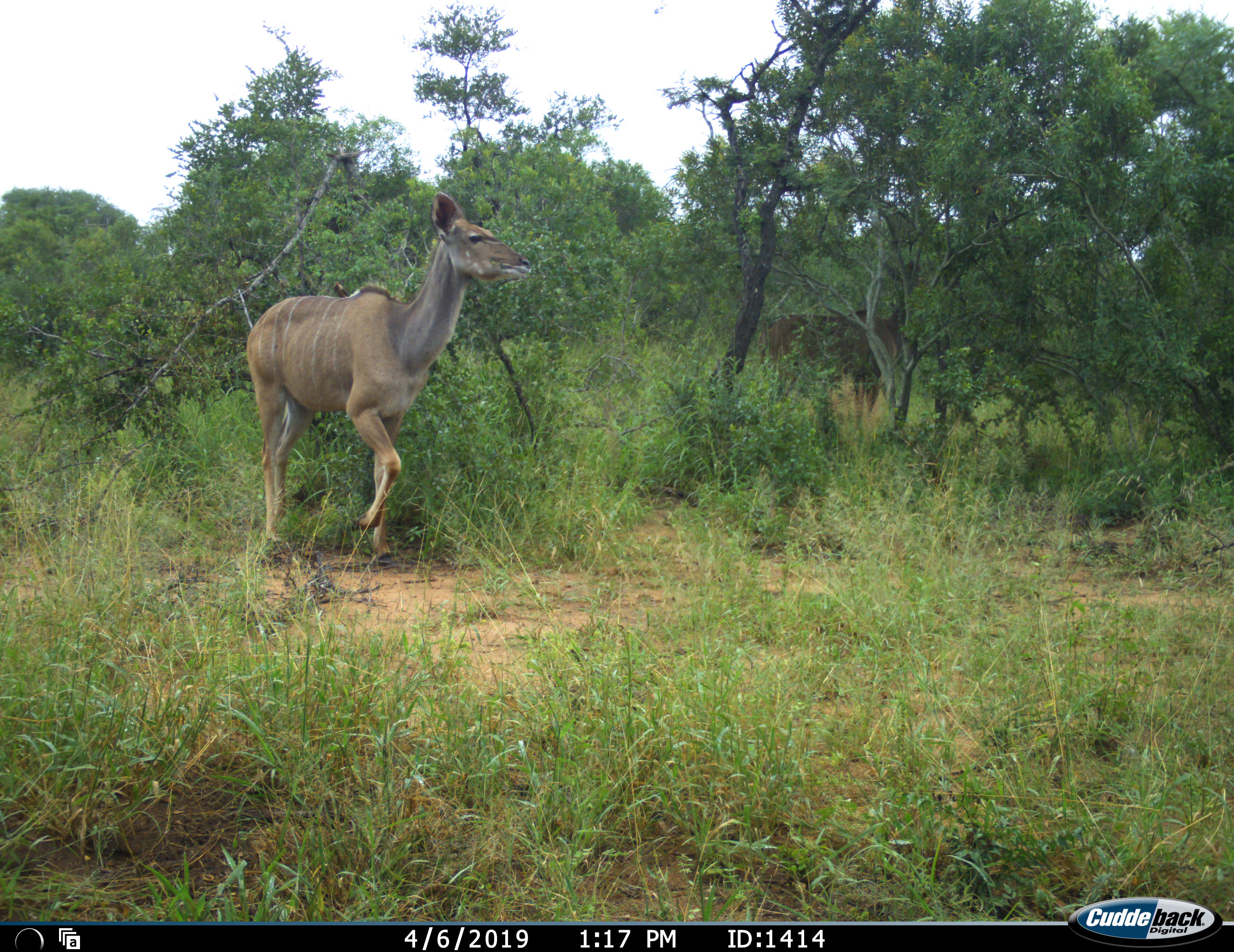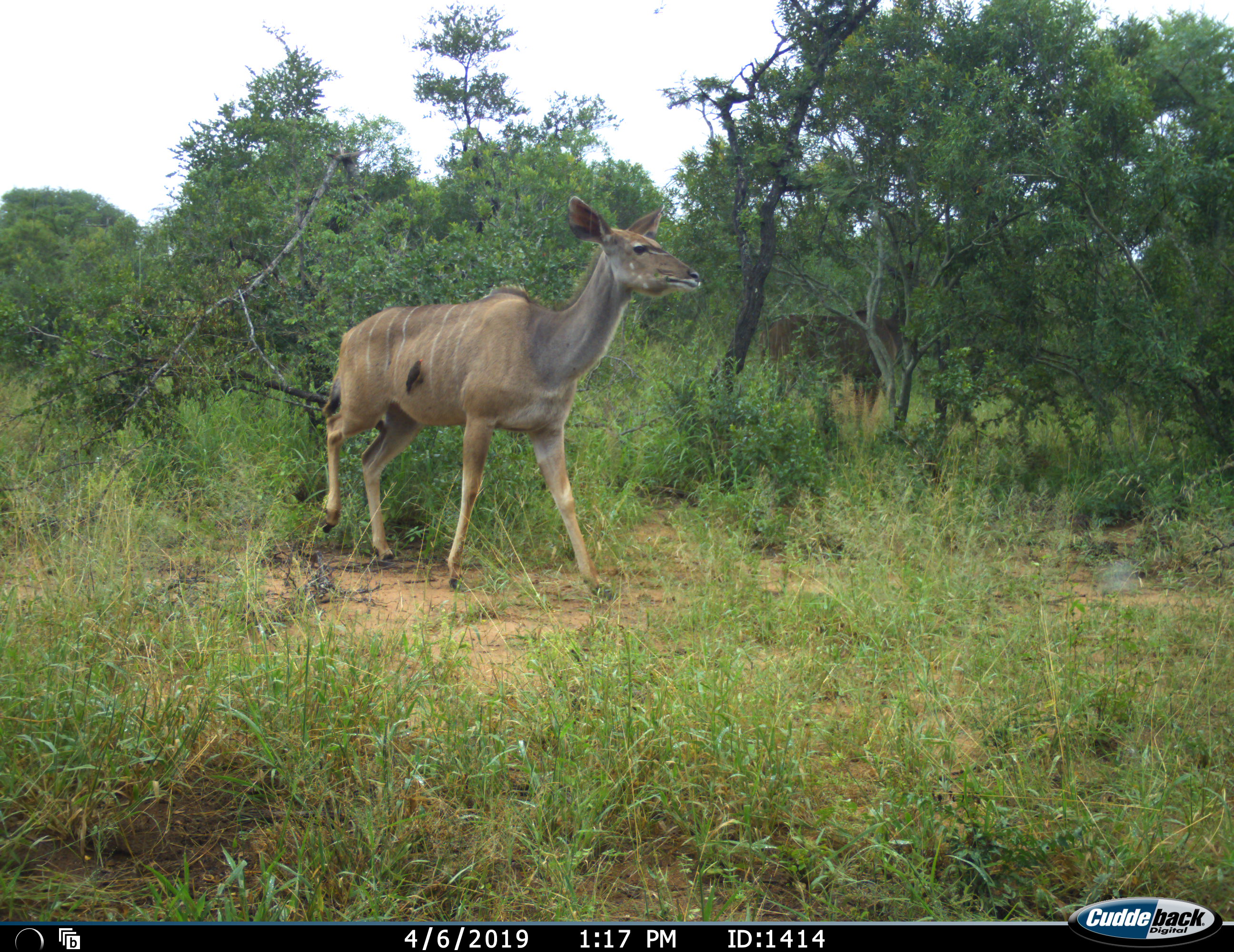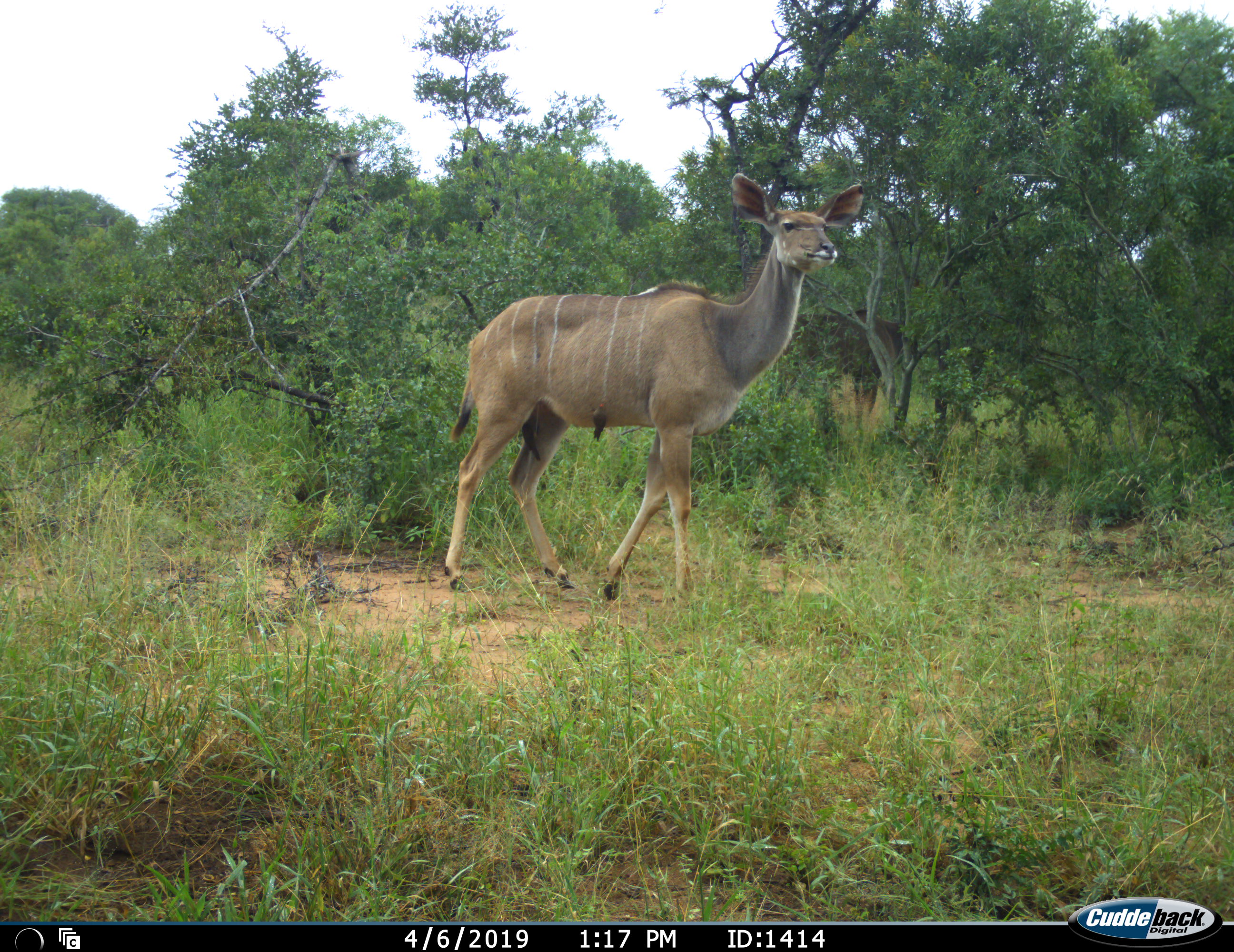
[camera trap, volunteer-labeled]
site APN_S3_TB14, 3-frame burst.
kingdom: Animalia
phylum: Chordata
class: Mammalia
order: Artiodactyla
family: Bovidae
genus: Tragelaphus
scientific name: Tragelaphus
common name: kudu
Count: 1.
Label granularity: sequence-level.